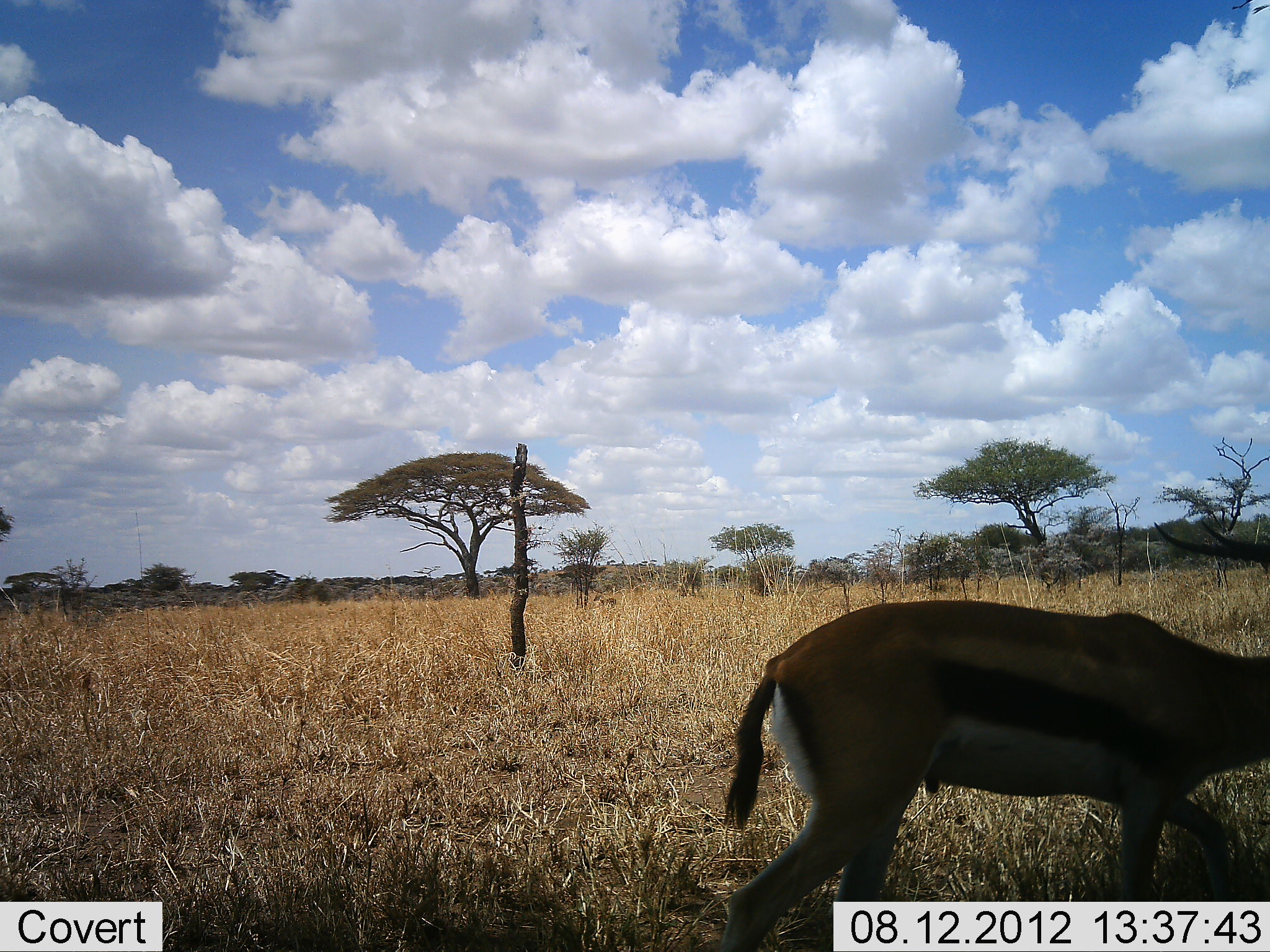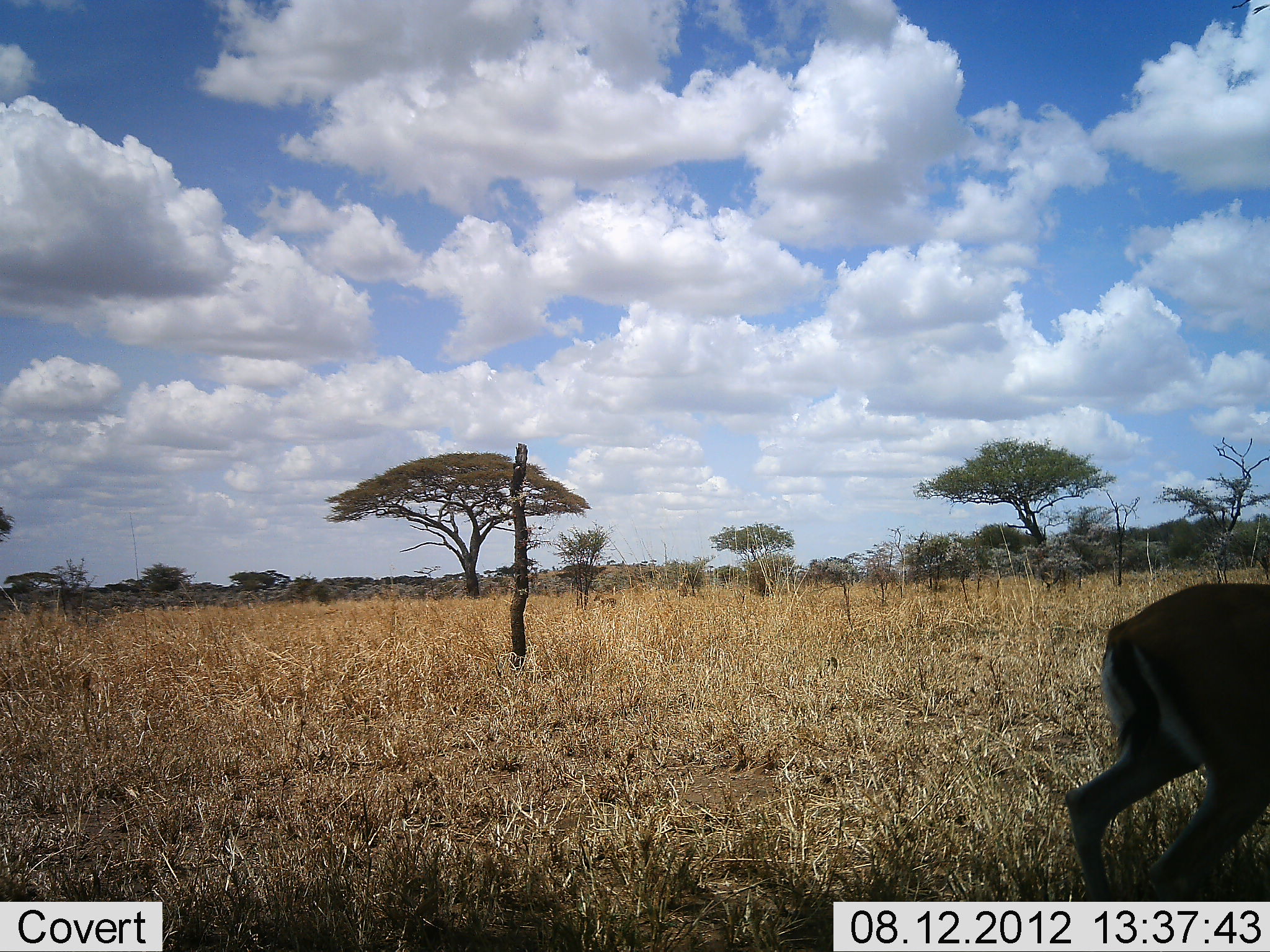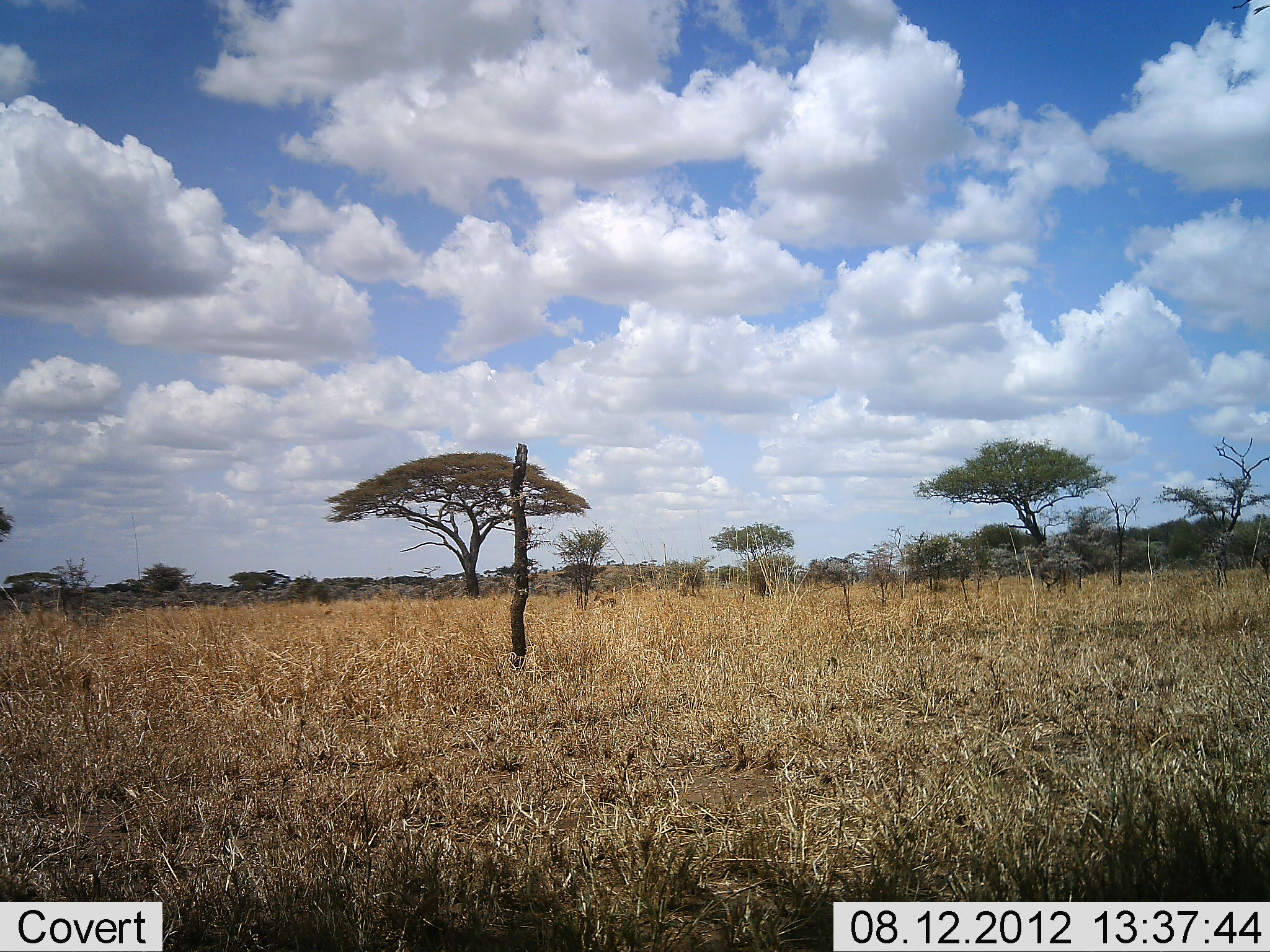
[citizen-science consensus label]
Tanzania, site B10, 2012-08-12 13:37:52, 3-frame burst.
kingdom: Animalia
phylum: Chordata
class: Mammalia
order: Artiodactyla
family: Bovidae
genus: Eudorcas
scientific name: Eudorcas thomsonii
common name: thomson's gazelle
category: gazellethomsons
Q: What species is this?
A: Gazellethomsons (thomson's gazelle) (Eudorcas thomsonii).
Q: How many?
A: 1.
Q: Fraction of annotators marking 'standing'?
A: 20%.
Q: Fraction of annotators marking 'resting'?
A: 10%.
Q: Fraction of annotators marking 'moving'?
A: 90%.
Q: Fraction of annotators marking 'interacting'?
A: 0%.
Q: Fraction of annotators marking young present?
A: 0%.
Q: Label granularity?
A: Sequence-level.